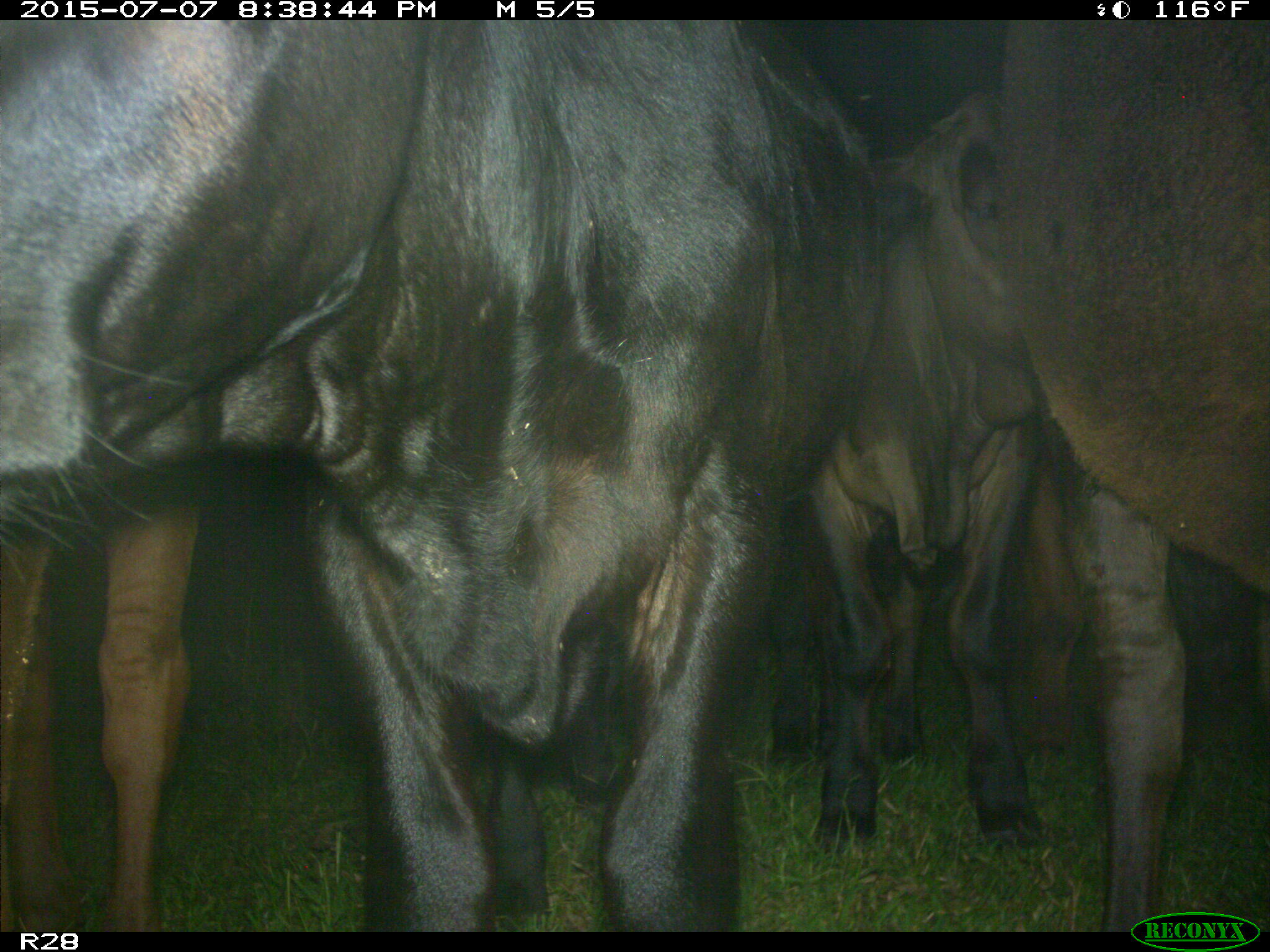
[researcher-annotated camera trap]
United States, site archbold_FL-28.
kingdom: Animalia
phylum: Chordata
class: Mammalia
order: Artiodactyla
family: Bovidae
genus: Bos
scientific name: Bos taurus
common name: domestic cow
Bos taurus (domestic cow).